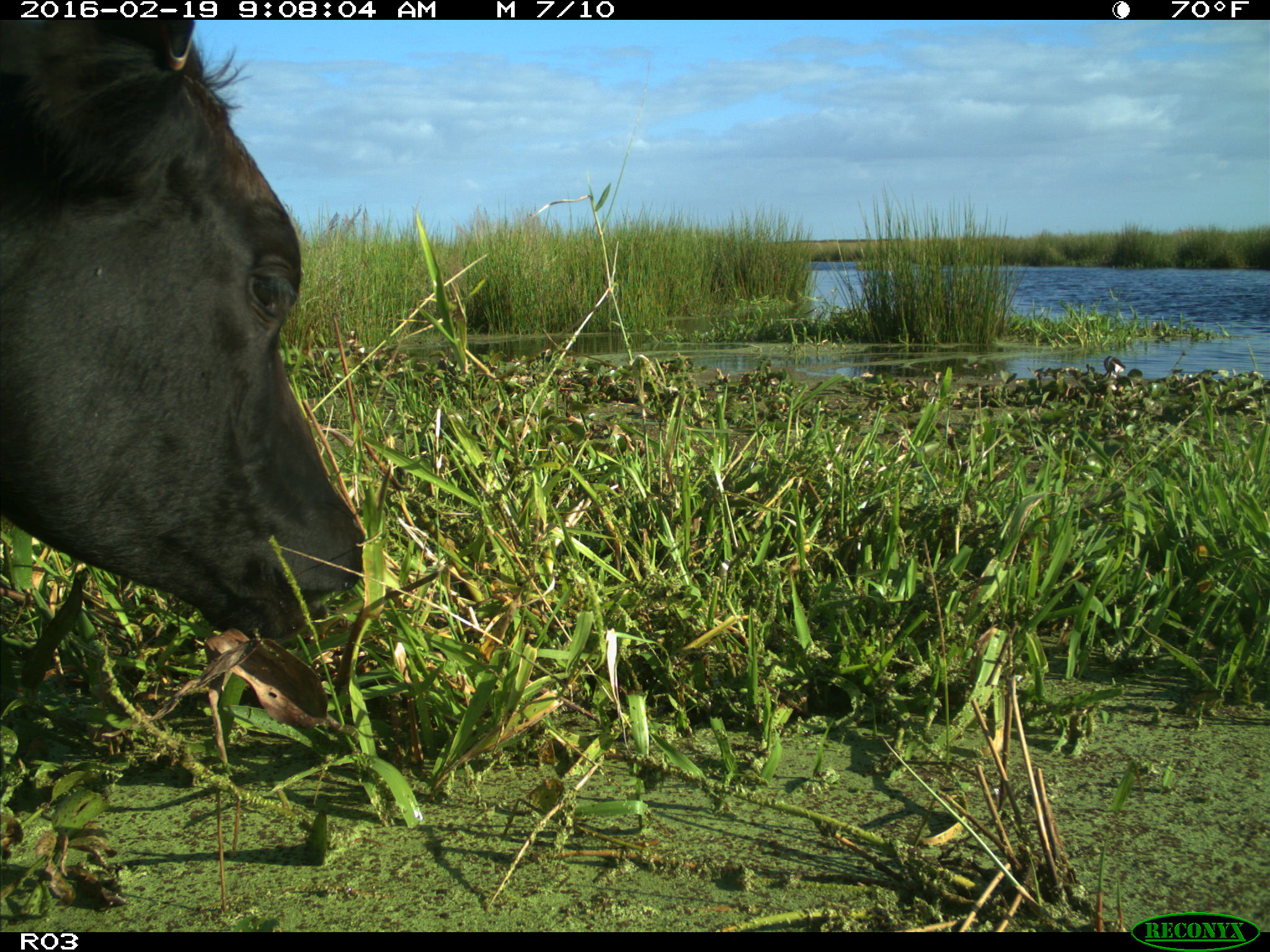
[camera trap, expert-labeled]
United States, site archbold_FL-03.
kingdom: Animalia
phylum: Chordata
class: Mammalia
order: Artiodactyla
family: Bovidae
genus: Bos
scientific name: Bos taurus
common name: domestic cow